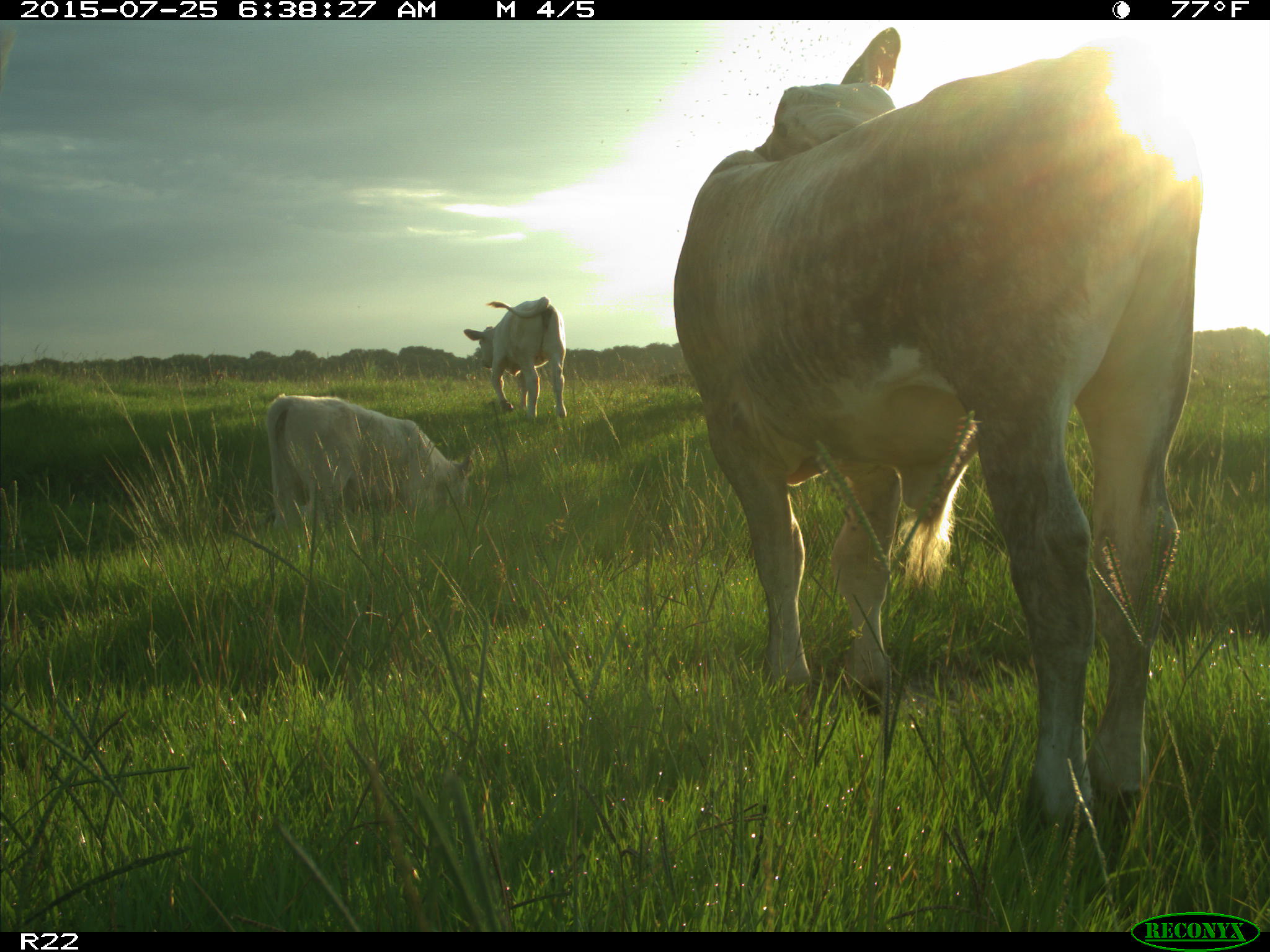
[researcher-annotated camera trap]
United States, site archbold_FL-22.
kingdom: Animalia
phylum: Chordata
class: Mammalia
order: Artiodactyla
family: Bovidae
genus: Bos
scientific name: Bos taurus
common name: domestic cow